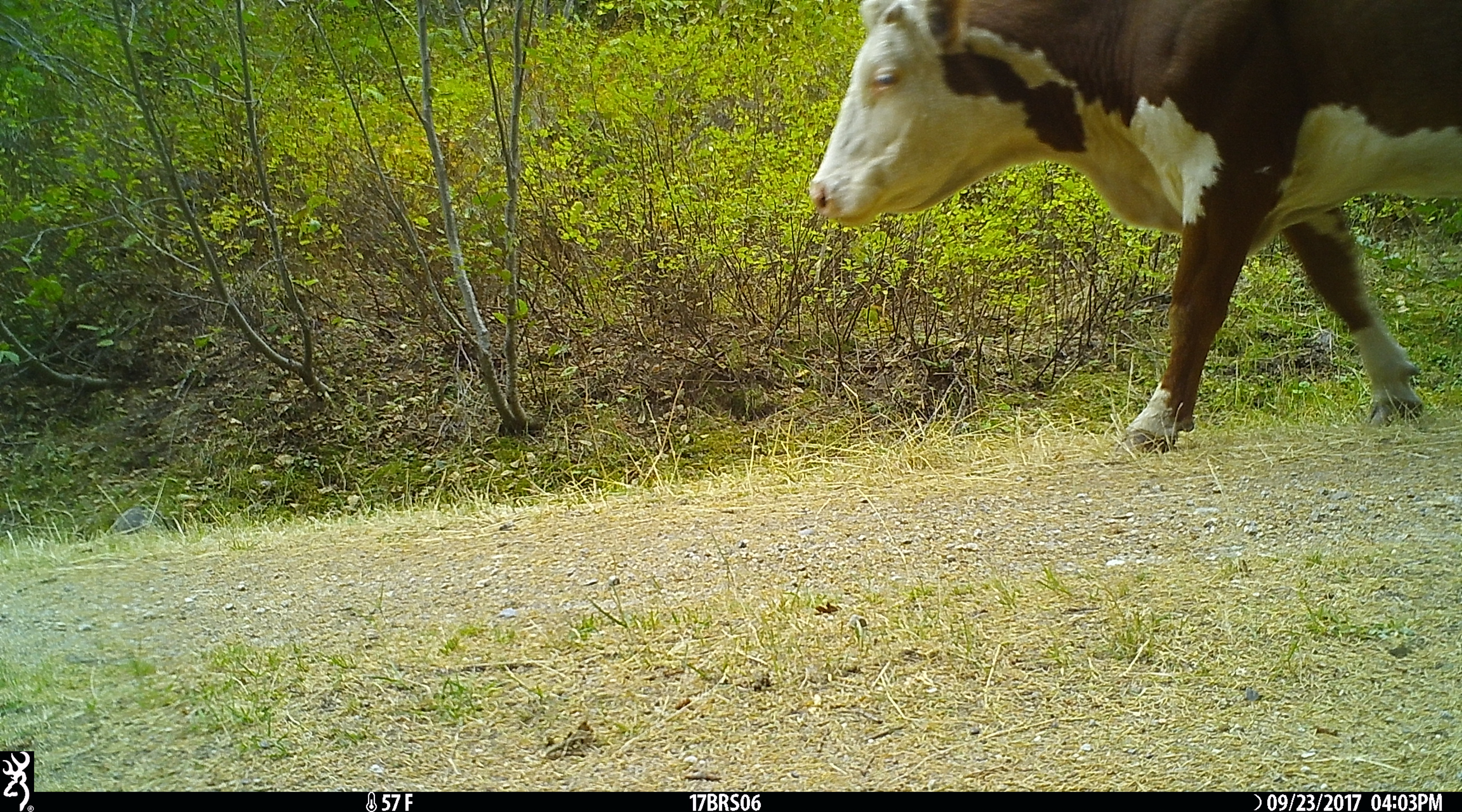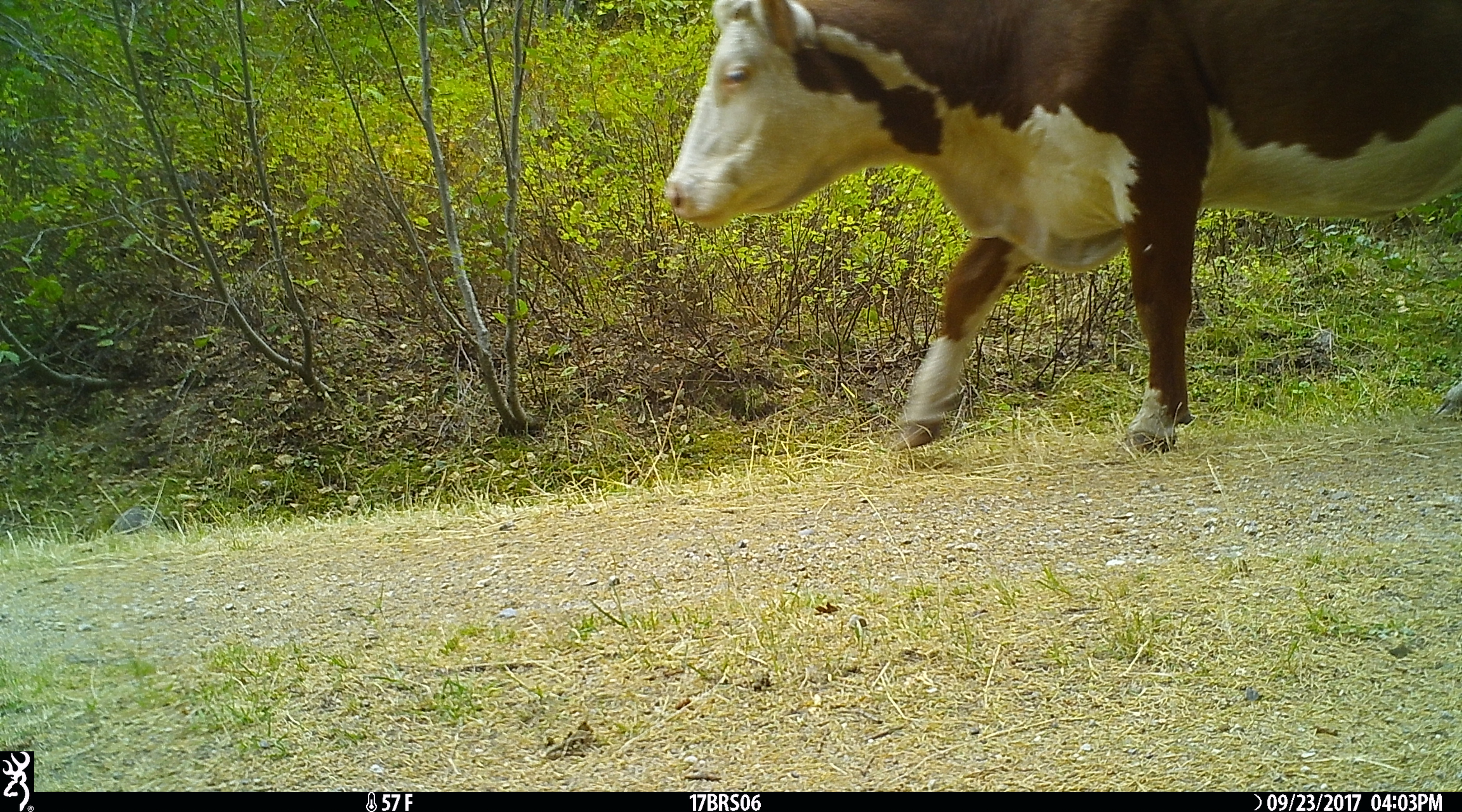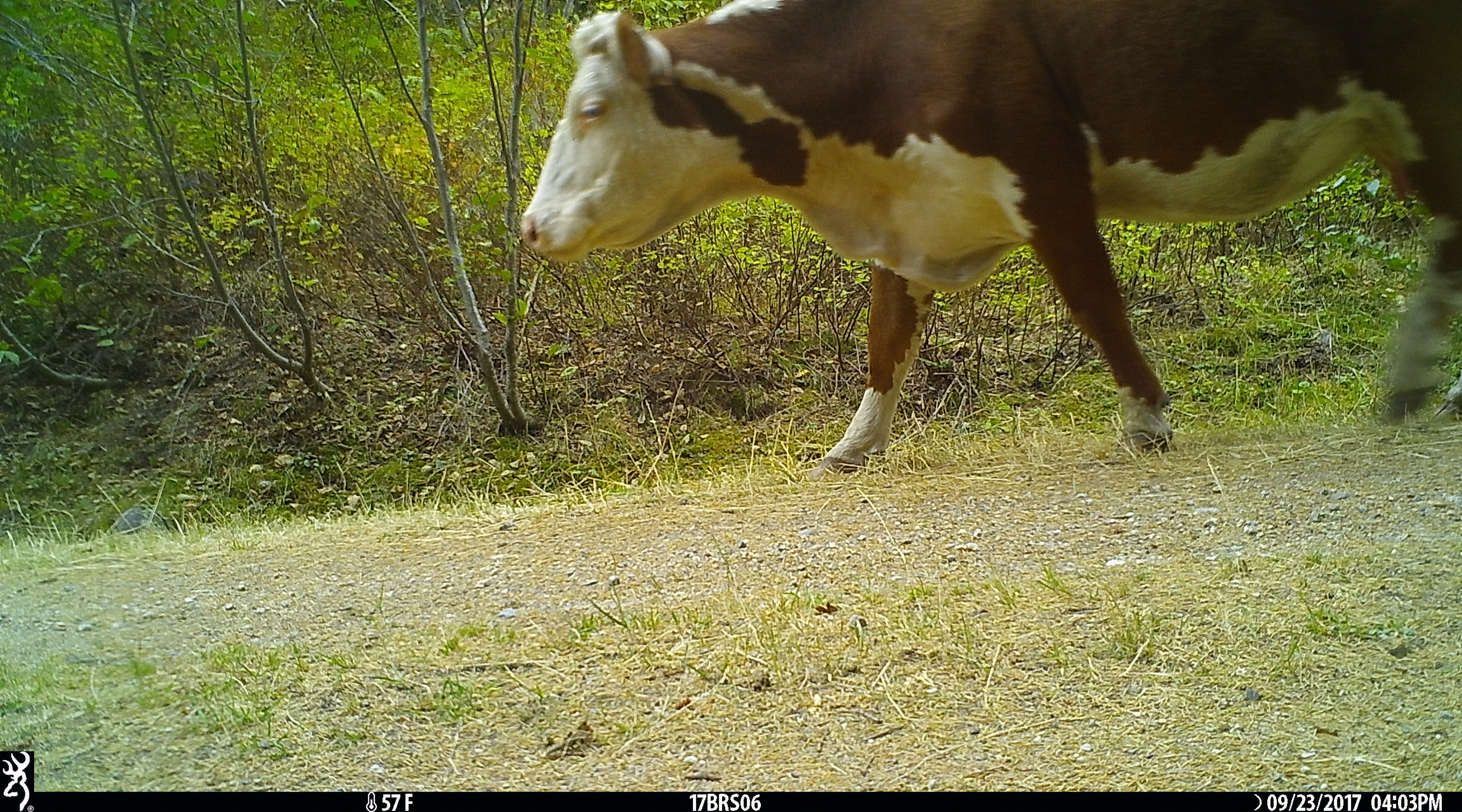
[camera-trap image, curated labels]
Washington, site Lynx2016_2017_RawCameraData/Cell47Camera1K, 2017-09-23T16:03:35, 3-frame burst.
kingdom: Animalia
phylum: Chordata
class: Mammalia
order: Artiodactyla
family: Bovidae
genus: Bos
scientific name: Bos taurus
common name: domestic cattle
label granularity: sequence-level